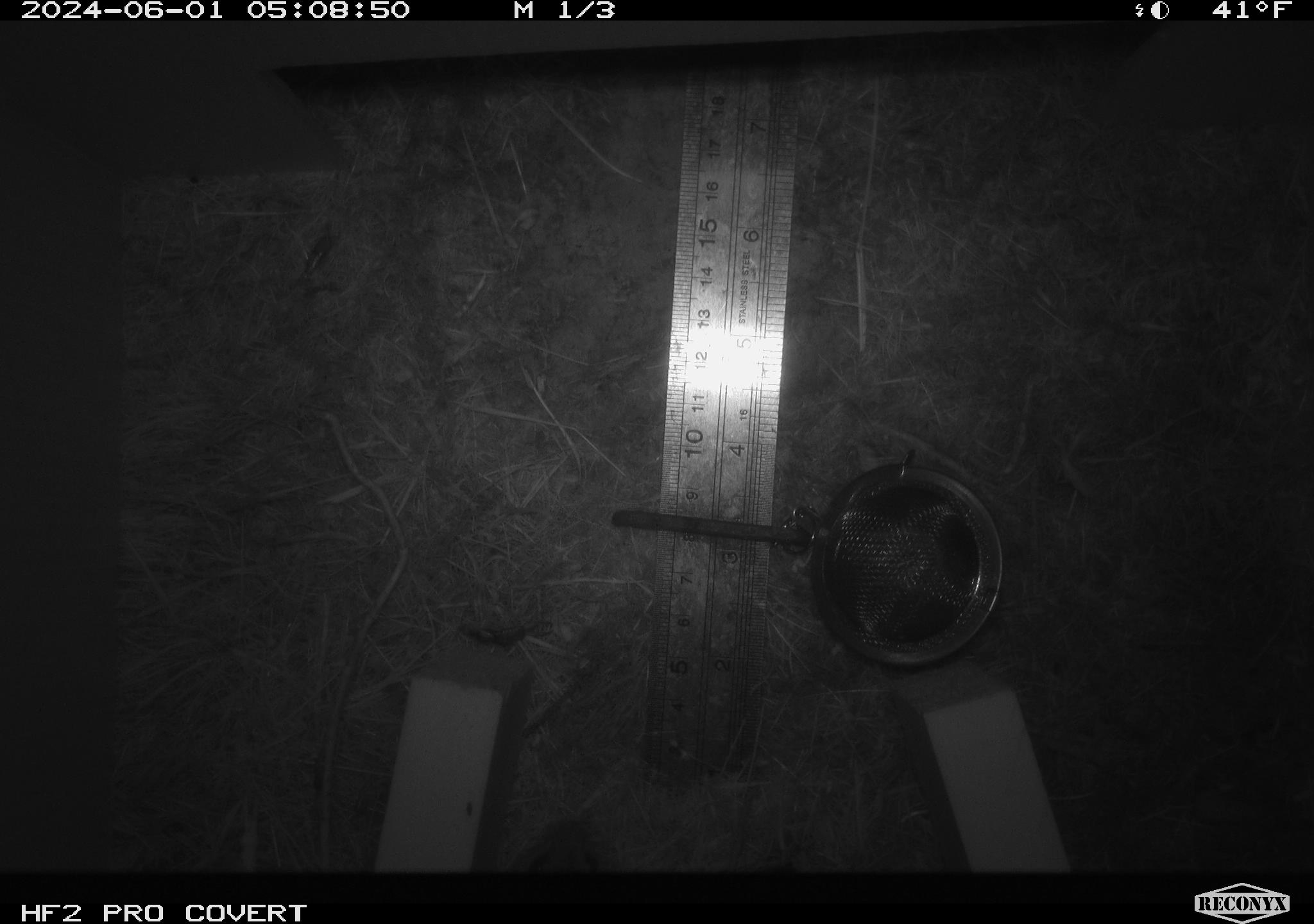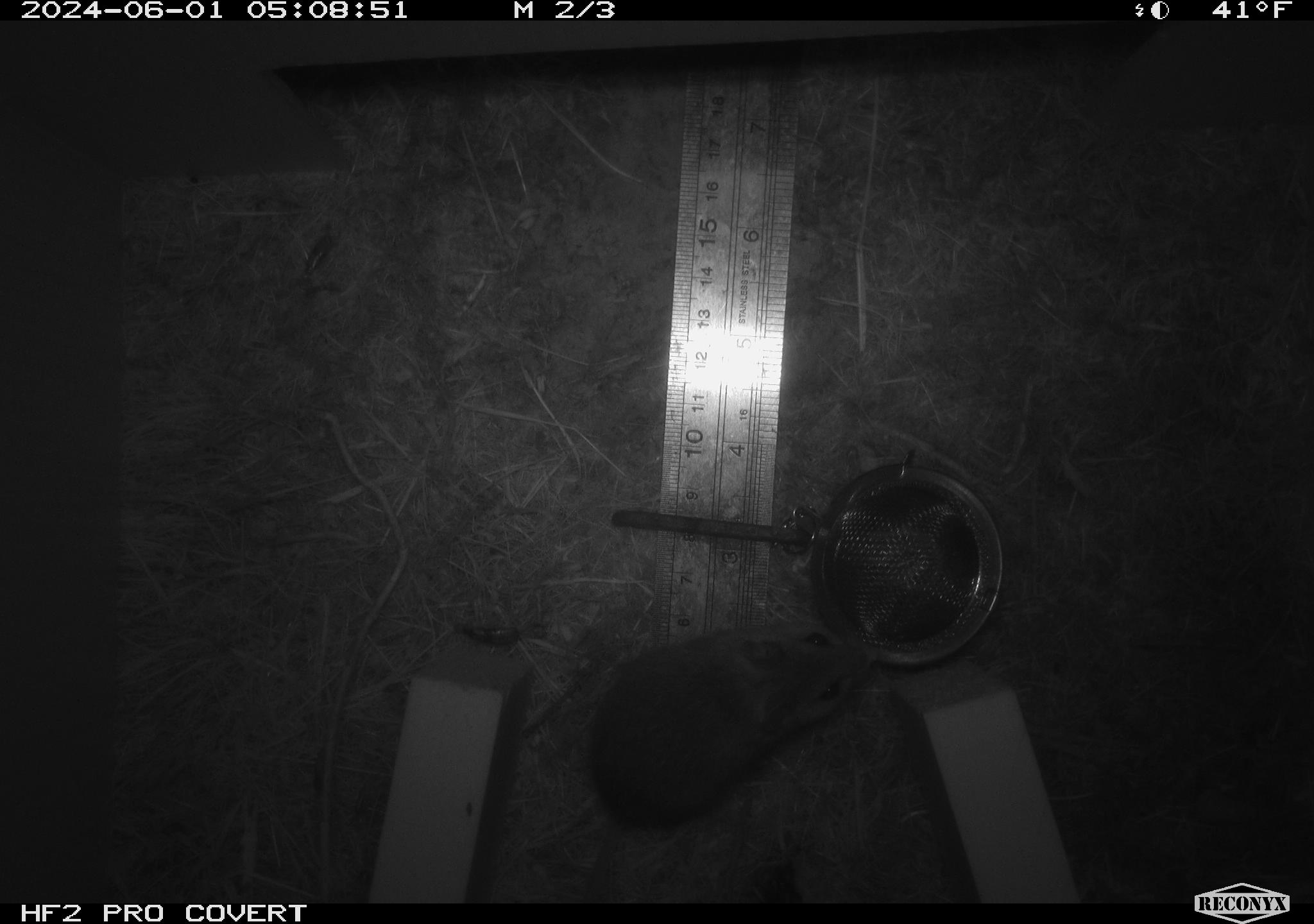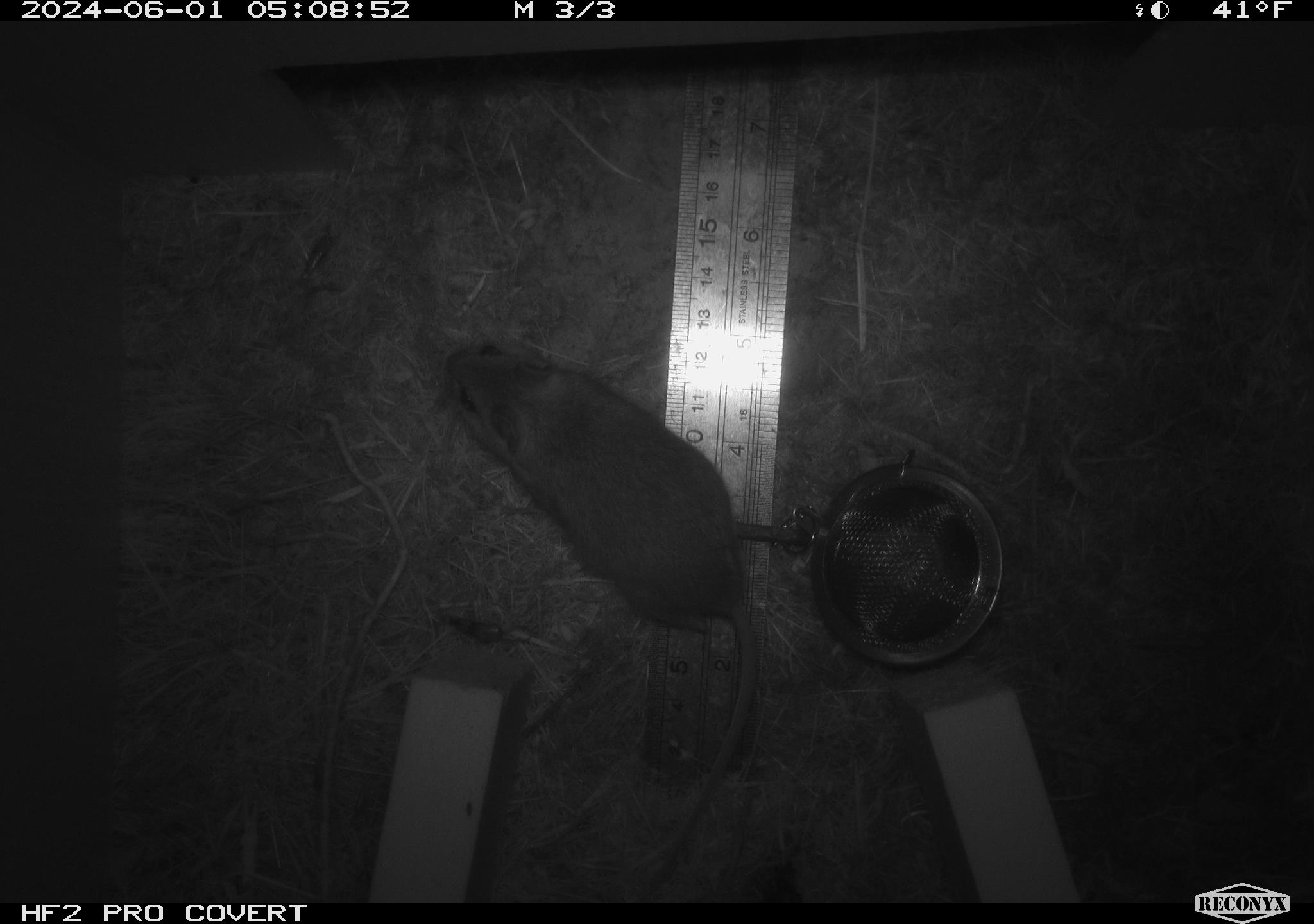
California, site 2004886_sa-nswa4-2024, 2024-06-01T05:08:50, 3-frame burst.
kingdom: Animalia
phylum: Chordata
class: Mammalia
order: Rodentia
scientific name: Rodentia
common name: rodent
Rodent (Rodentia).